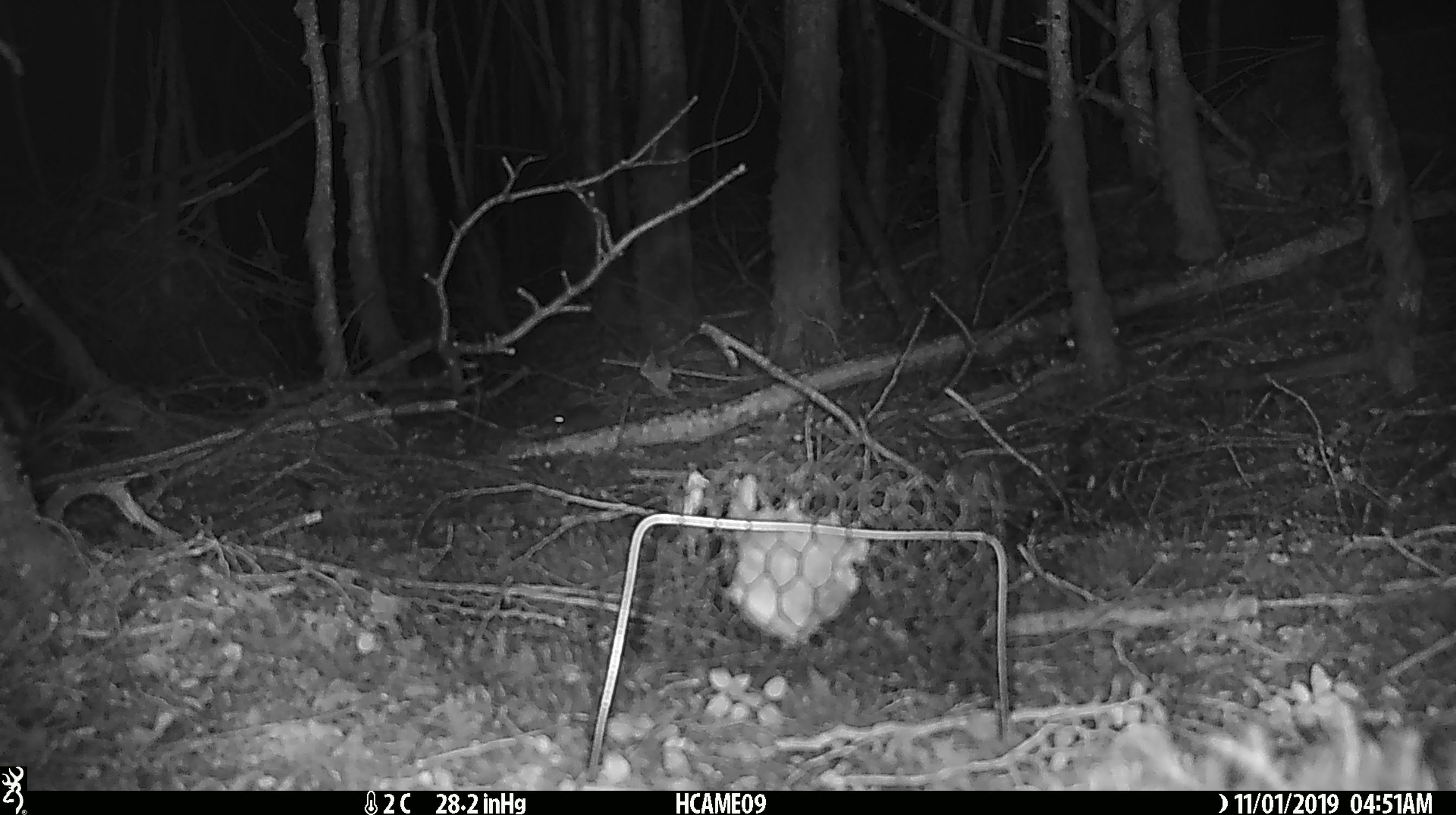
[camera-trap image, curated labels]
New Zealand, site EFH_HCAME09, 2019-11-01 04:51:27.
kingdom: Animalia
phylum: Chordata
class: Mammalia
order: Rodentia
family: Muridae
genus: Mus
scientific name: Mus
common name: mouse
Mouse (Mus).